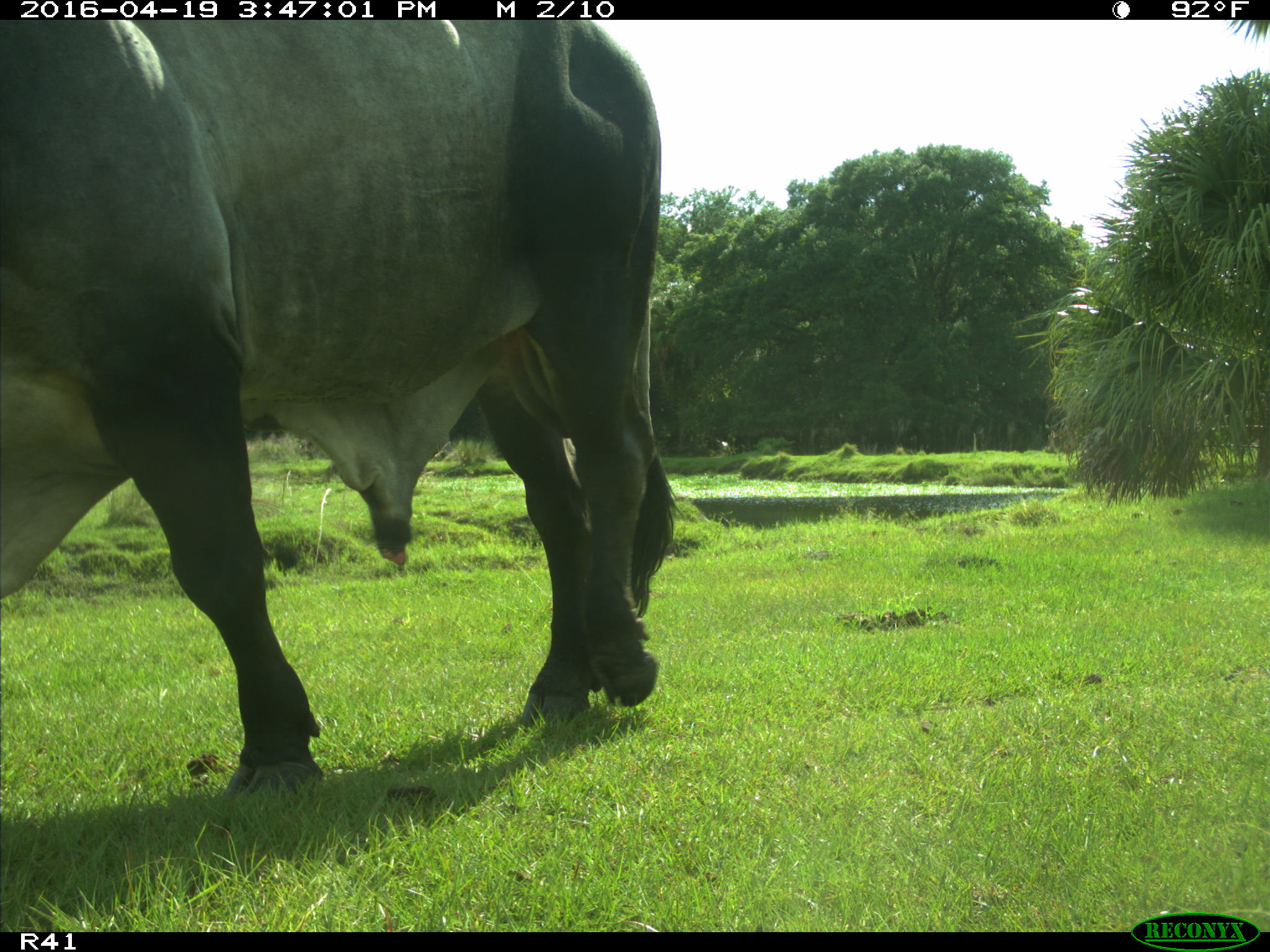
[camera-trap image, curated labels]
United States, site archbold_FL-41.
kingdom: Animalia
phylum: Chordata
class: Mammalia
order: Artiodactyla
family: Bovidae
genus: Bos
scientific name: Bos taurus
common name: domestic cow